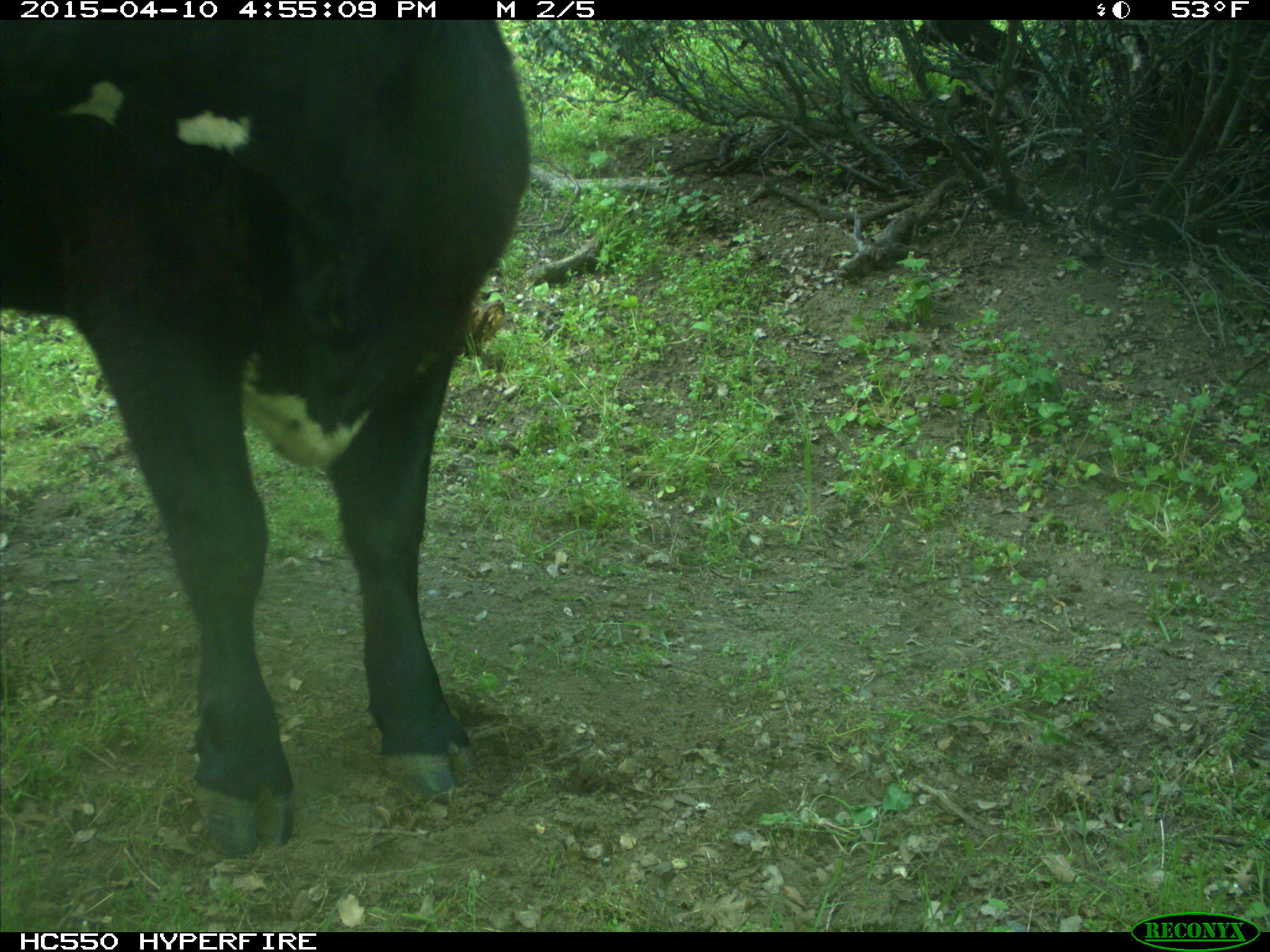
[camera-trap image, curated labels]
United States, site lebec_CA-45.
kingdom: Animalia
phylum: Chordata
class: Mammalia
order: Artiodactyla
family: Bovidae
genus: Bos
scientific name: Bos taurus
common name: domestic cow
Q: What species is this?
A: Bos taurus (domestic cow).